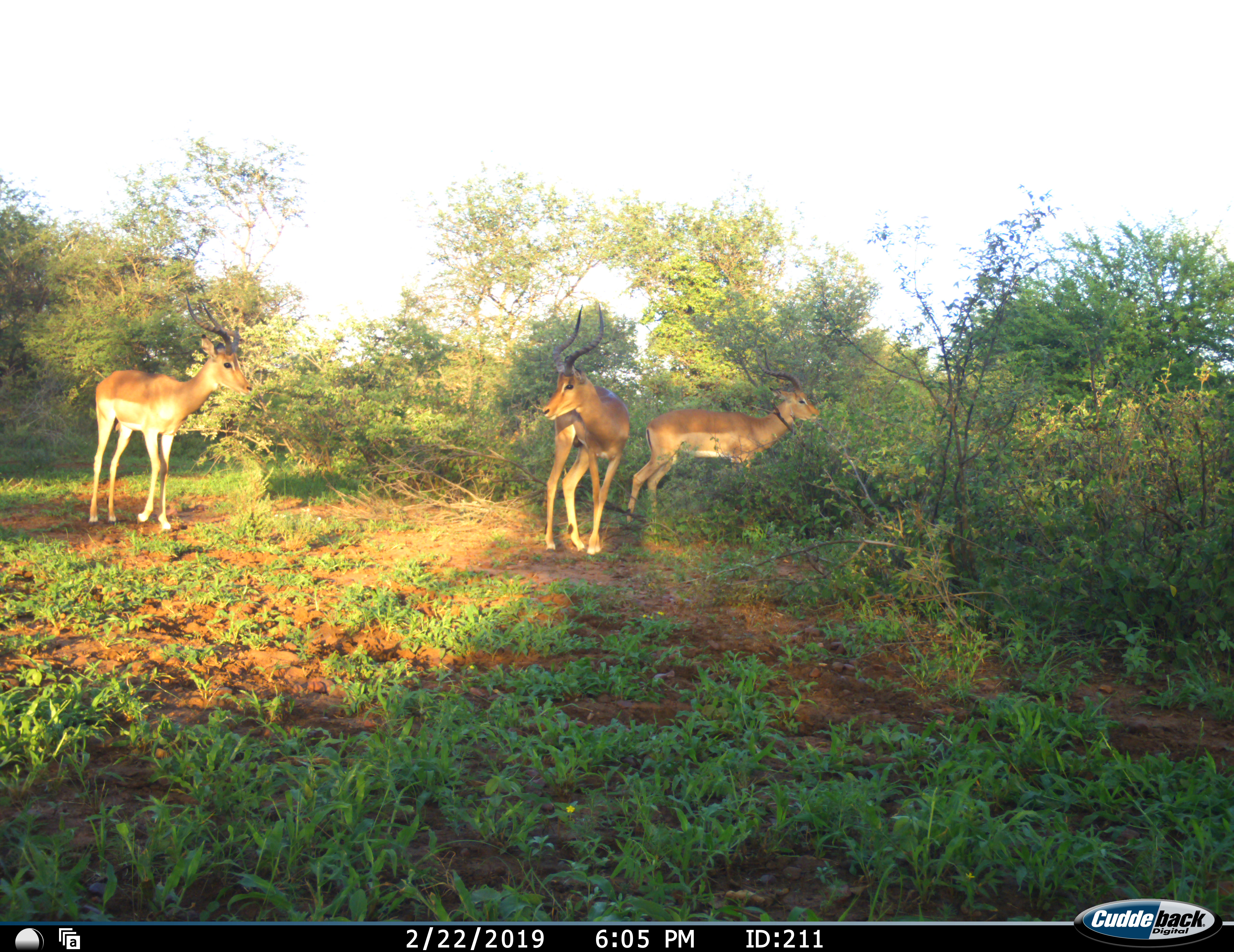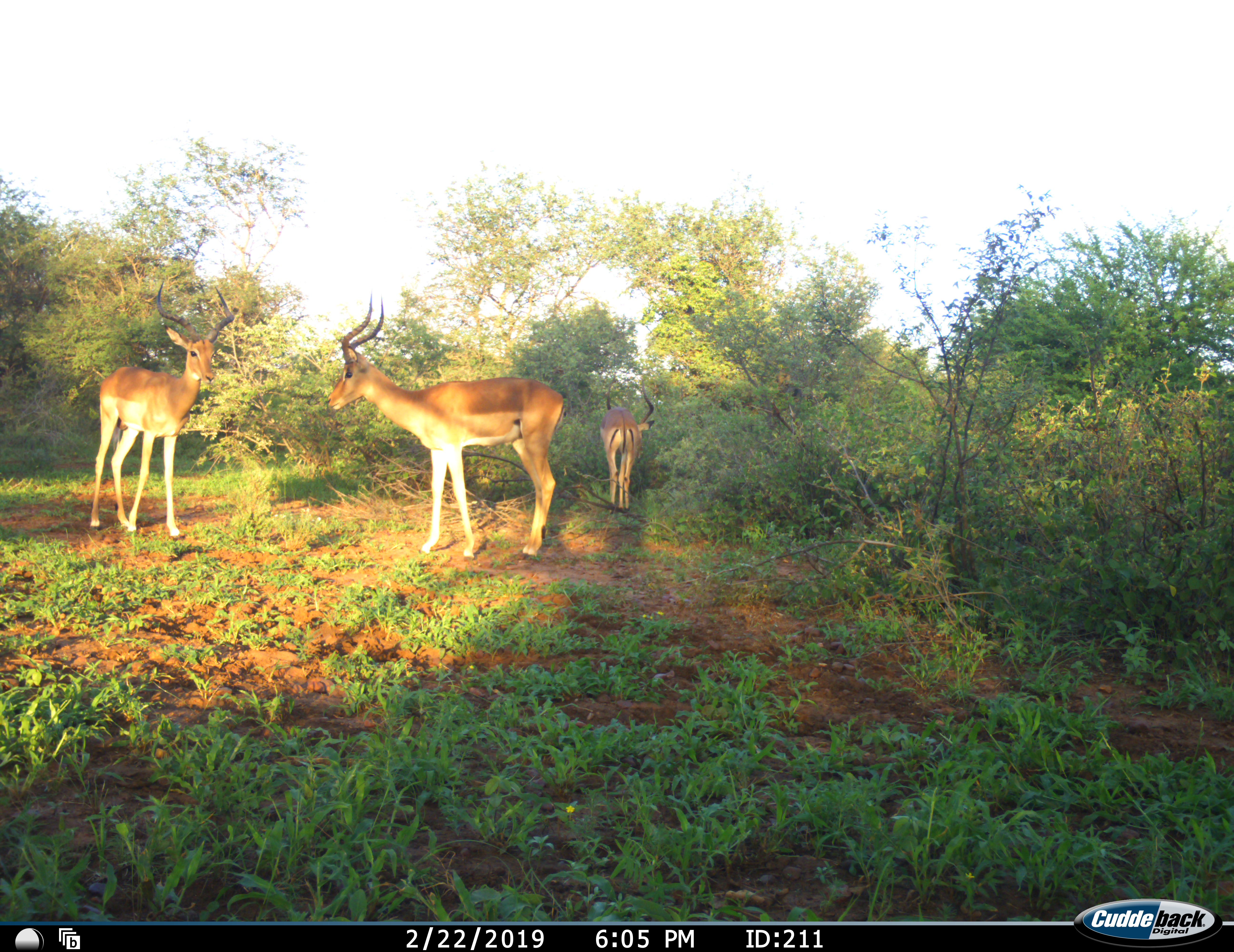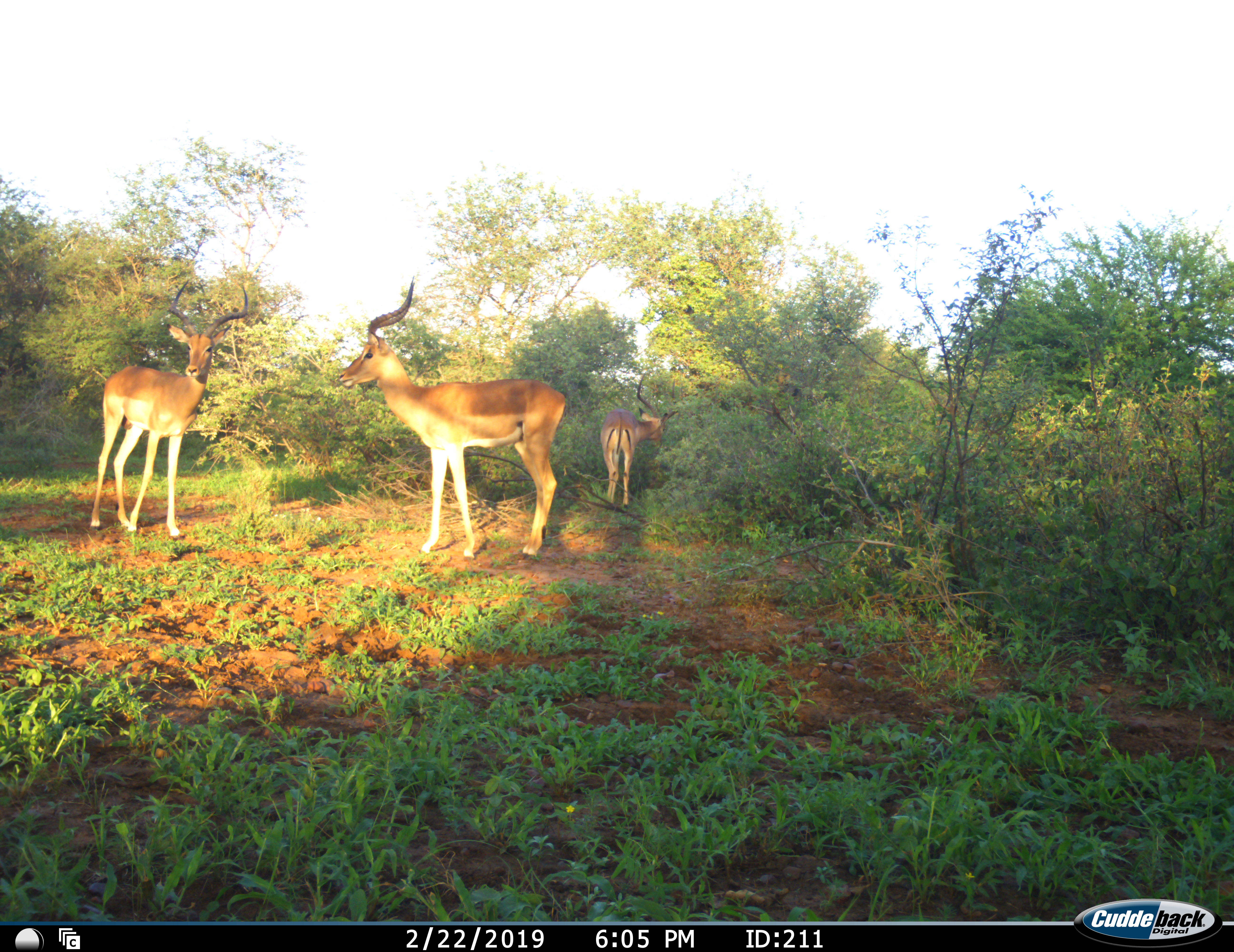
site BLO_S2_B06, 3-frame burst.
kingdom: Animalia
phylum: Chordata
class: Mammalia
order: Artiodactyla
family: Bovidae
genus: Aepyceros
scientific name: Aepyceros melampus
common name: impala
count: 3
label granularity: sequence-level